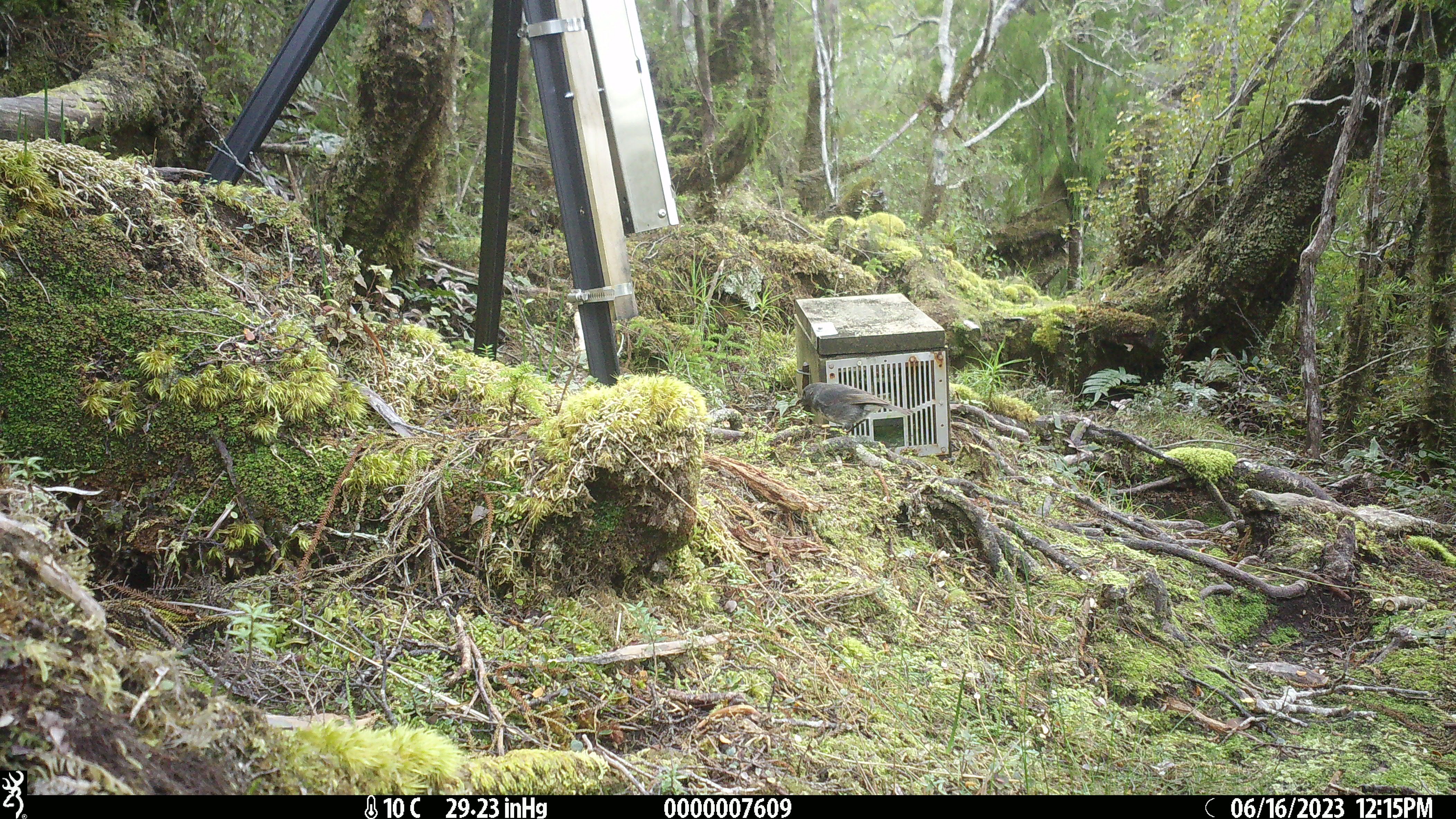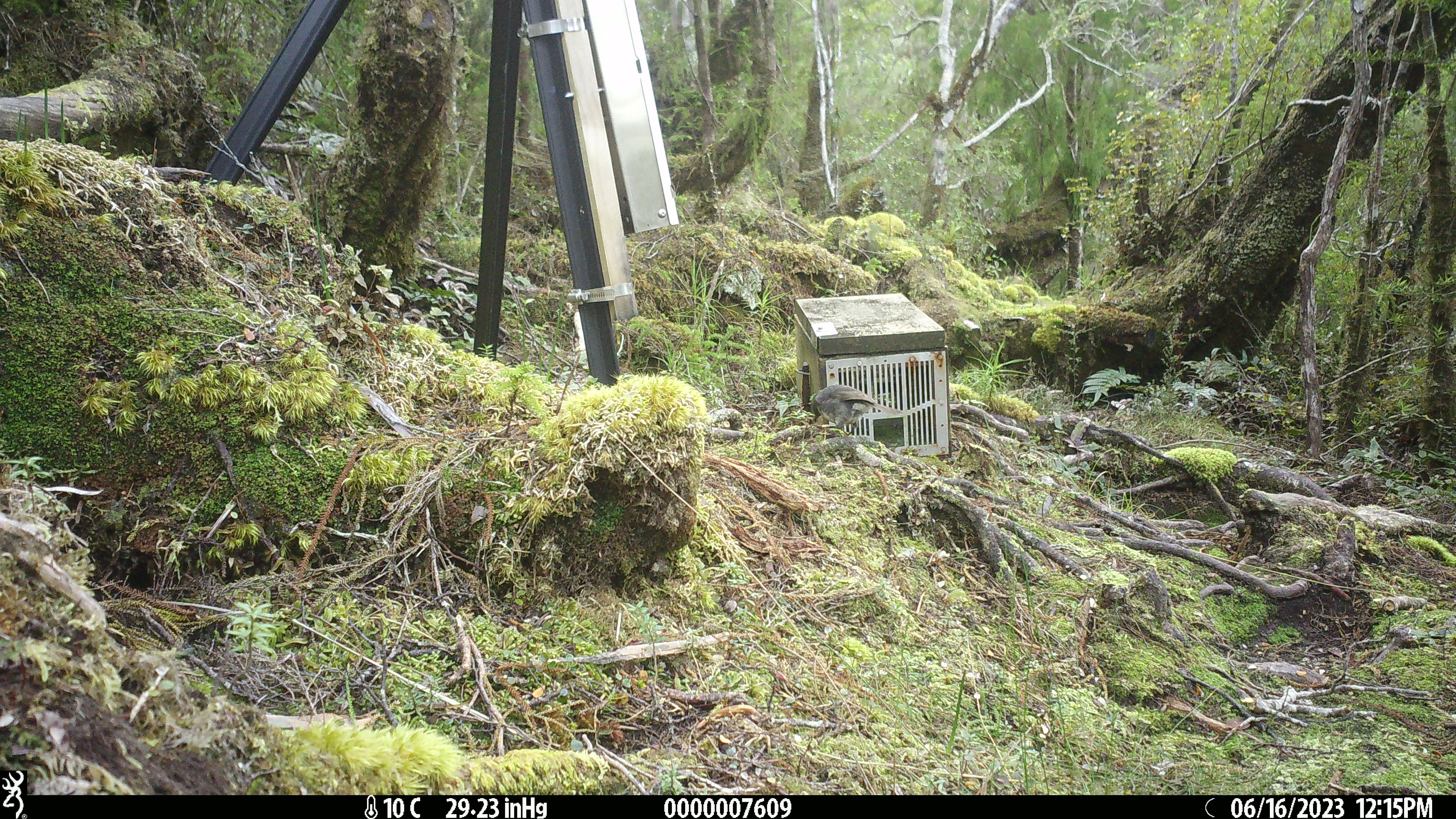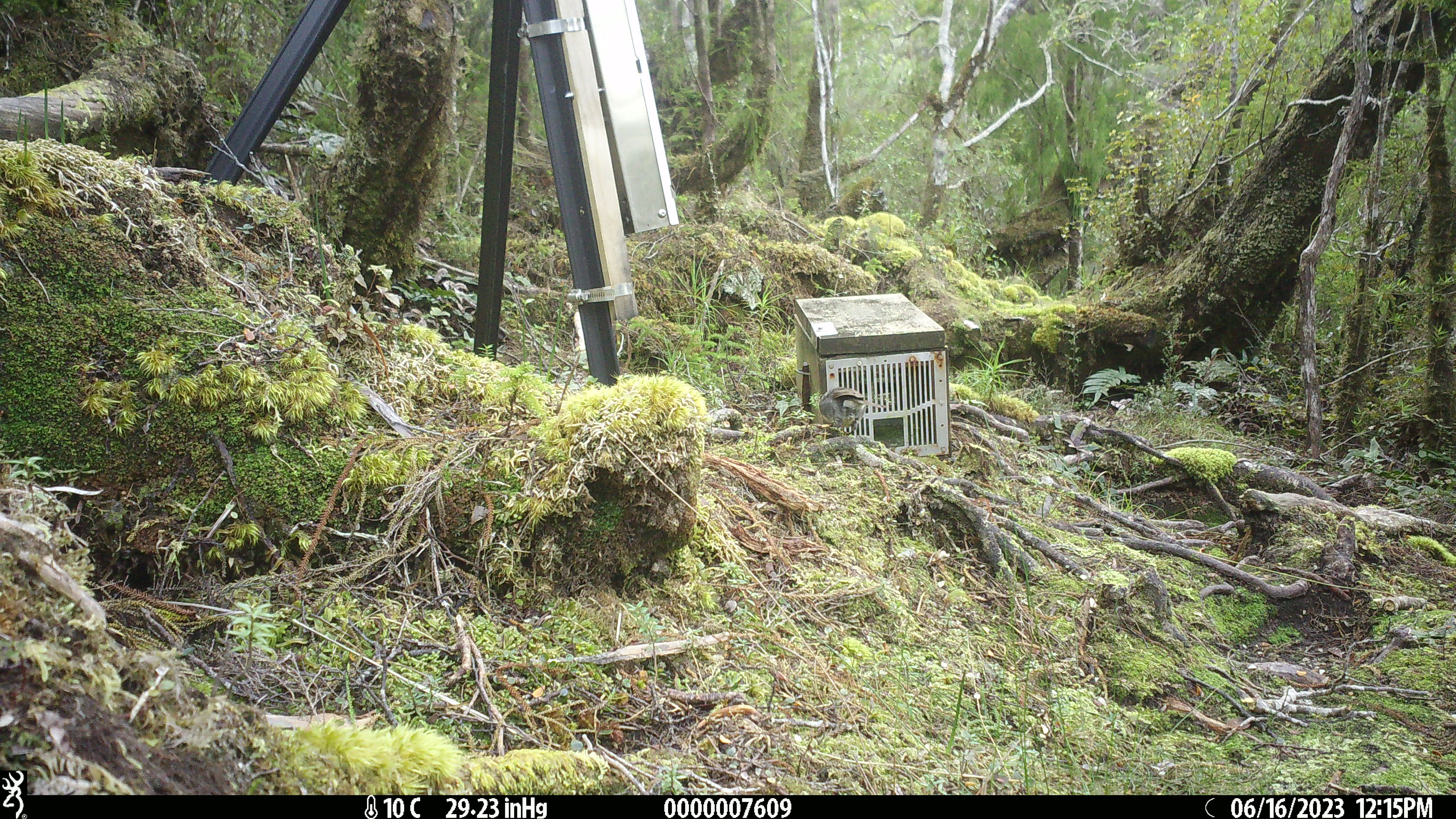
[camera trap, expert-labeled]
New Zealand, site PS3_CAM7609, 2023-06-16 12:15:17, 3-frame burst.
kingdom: Animalia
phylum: Chordata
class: Aves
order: Passeriformes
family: Petroicidae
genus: Petroica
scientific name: Petroica australis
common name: new zealand robin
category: robin